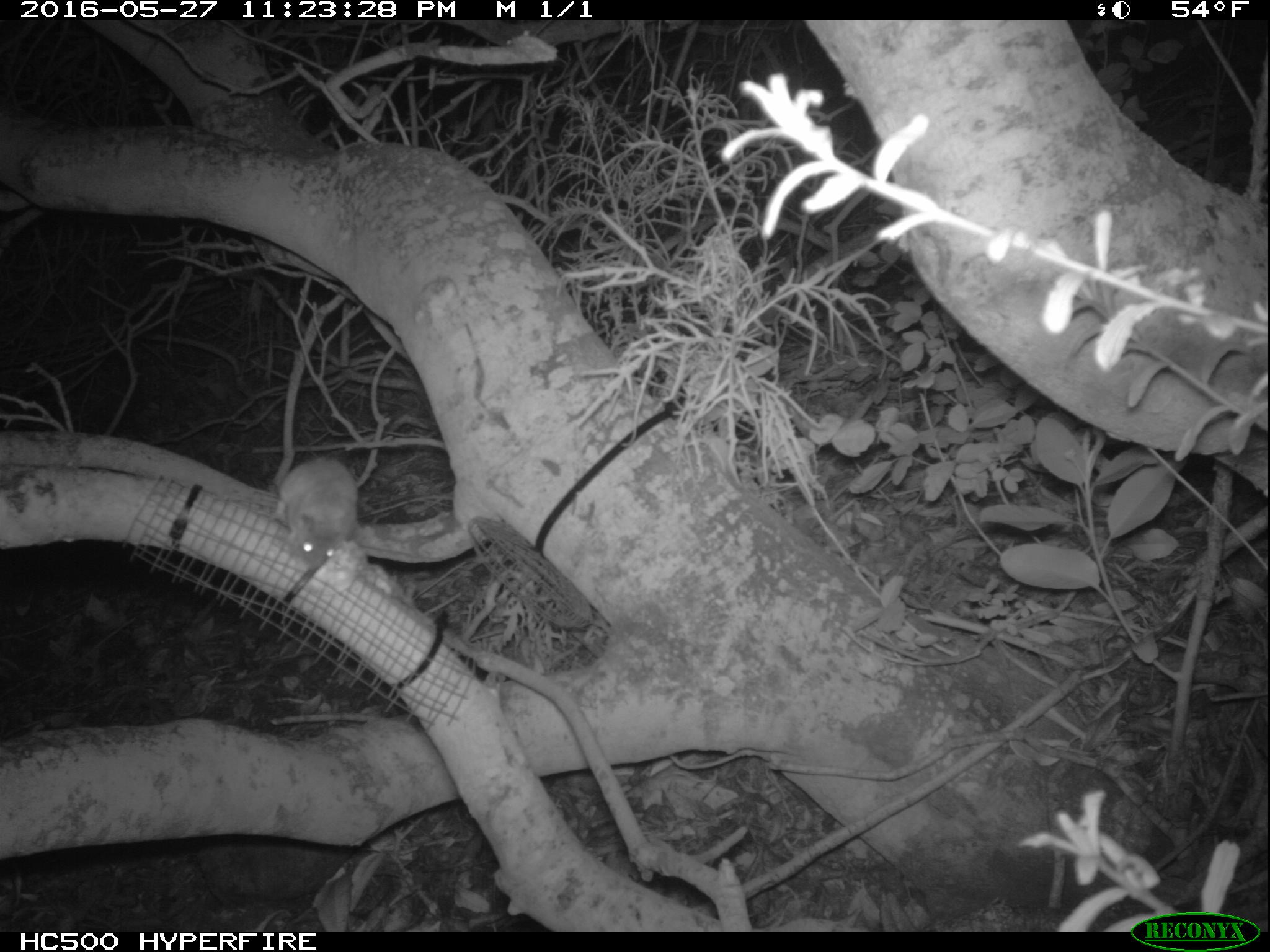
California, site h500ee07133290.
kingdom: Animalia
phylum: Chordata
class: Mammalia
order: Rodentia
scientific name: Rodentia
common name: rodent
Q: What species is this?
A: Rodent (Rodentia).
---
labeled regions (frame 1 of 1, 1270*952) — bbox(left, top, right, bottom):
rodent: bbox(270, 457, 358, 570)